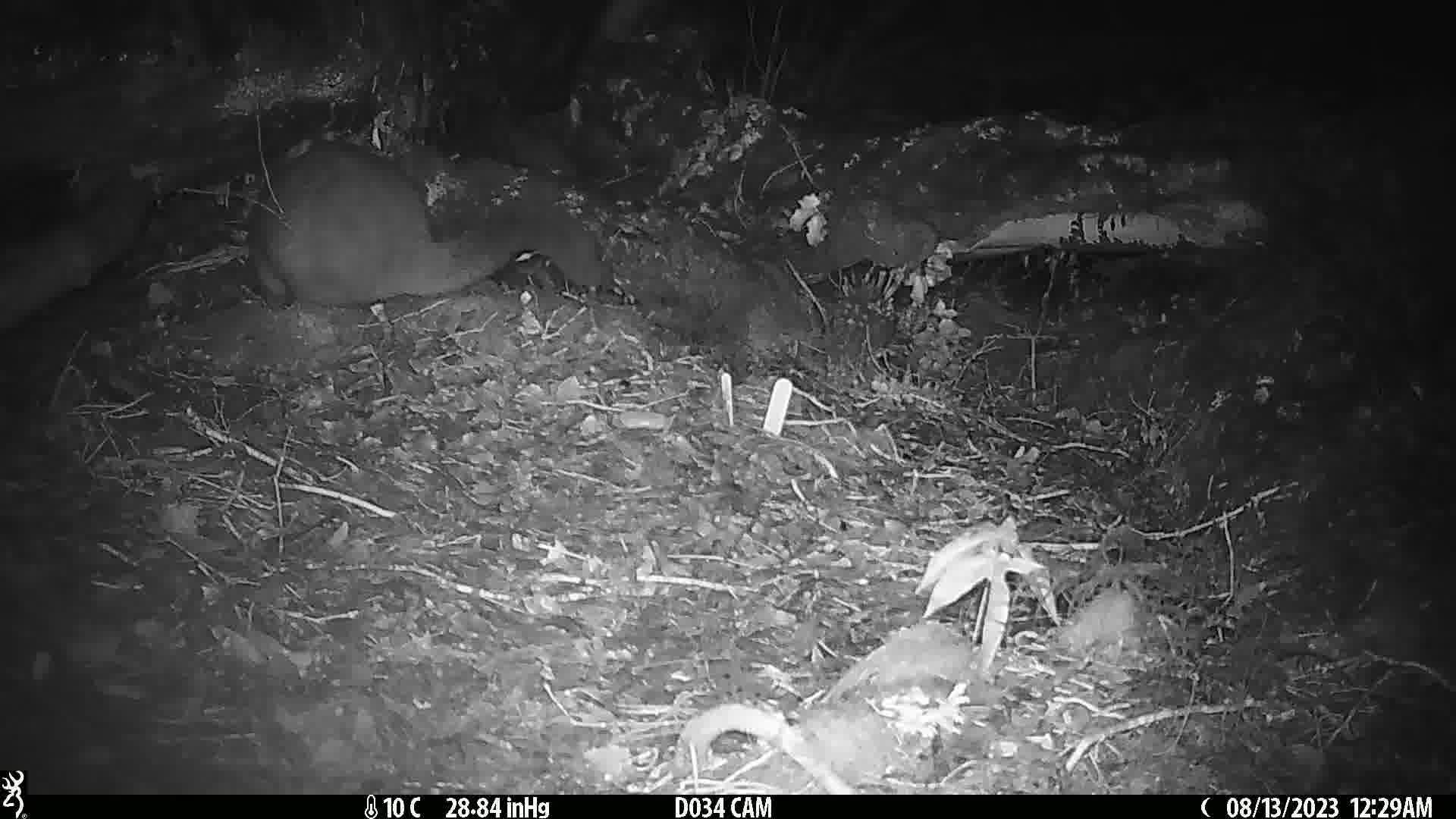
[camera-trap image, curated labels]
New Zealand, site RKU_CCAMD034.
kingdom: Animalia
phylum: Chordata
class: Mammalia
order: Diprotodontia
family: Phalangeridae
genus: Trichosurus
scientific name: Trichosurus vulpecula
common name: common brushtail possum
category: possum